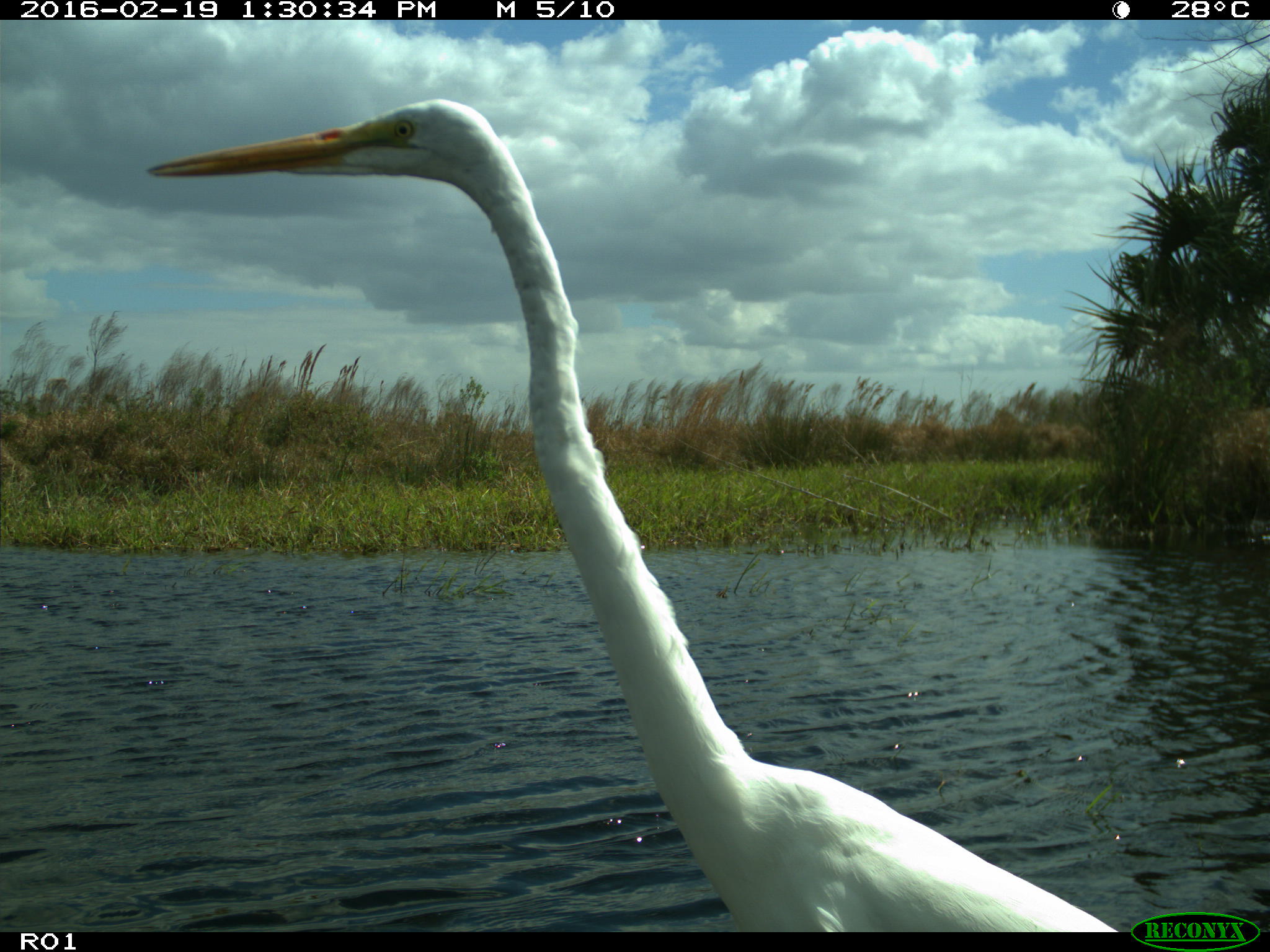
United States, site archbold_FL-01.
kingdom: Animalia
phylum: Chordata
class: Aves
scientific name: Aves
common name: birds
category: unidentified bird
Unidentified bird (birds) (Aves).